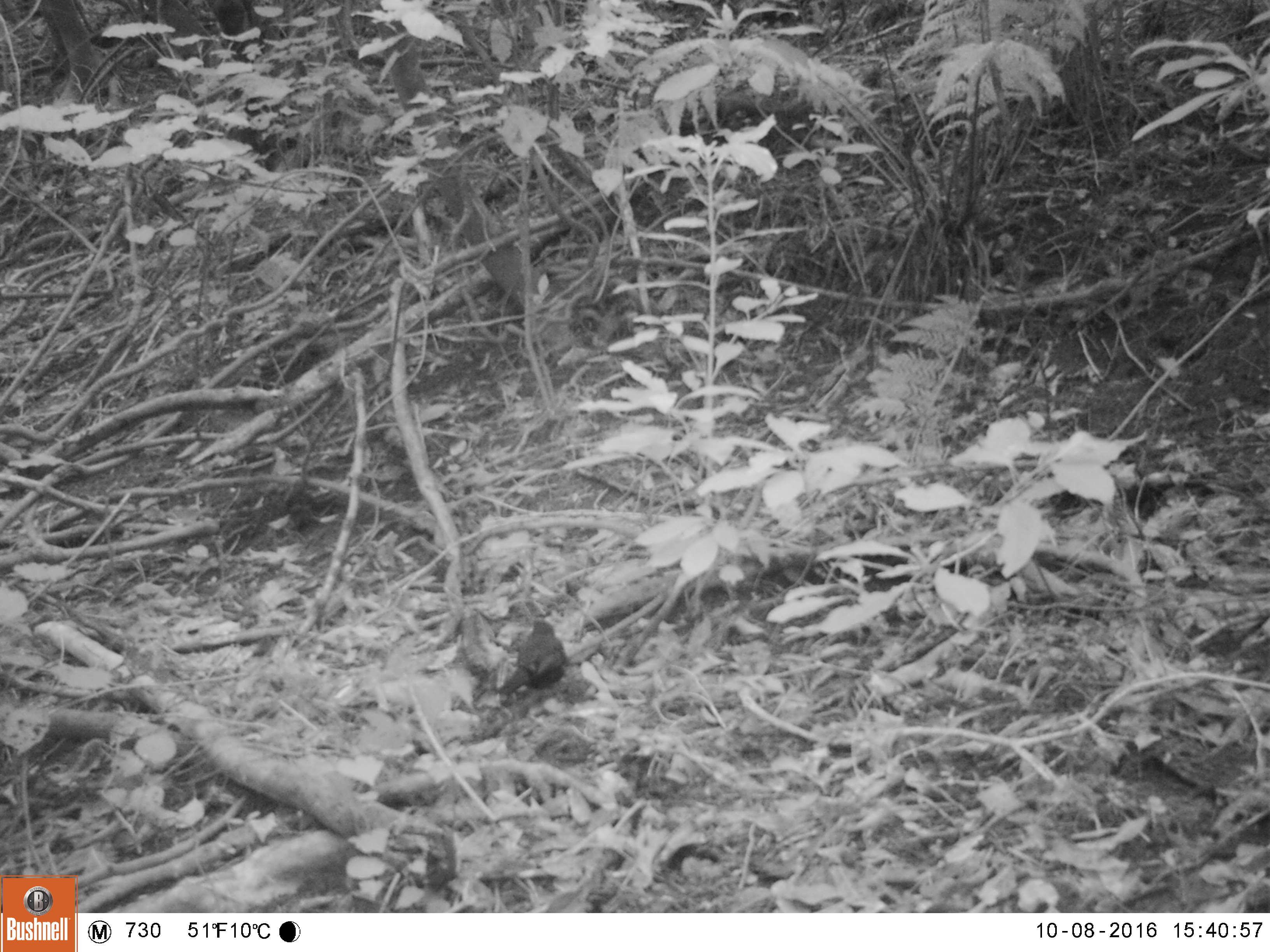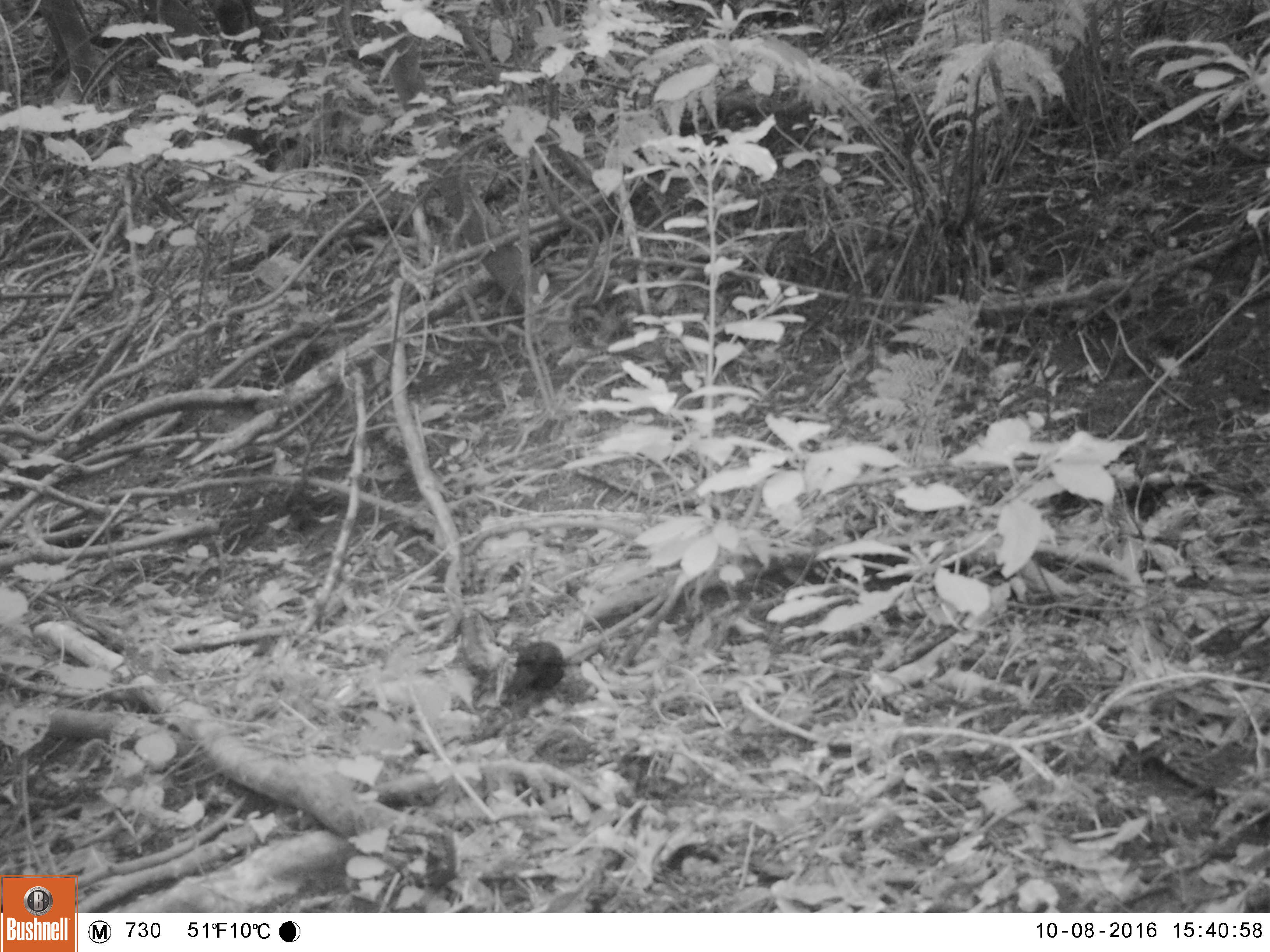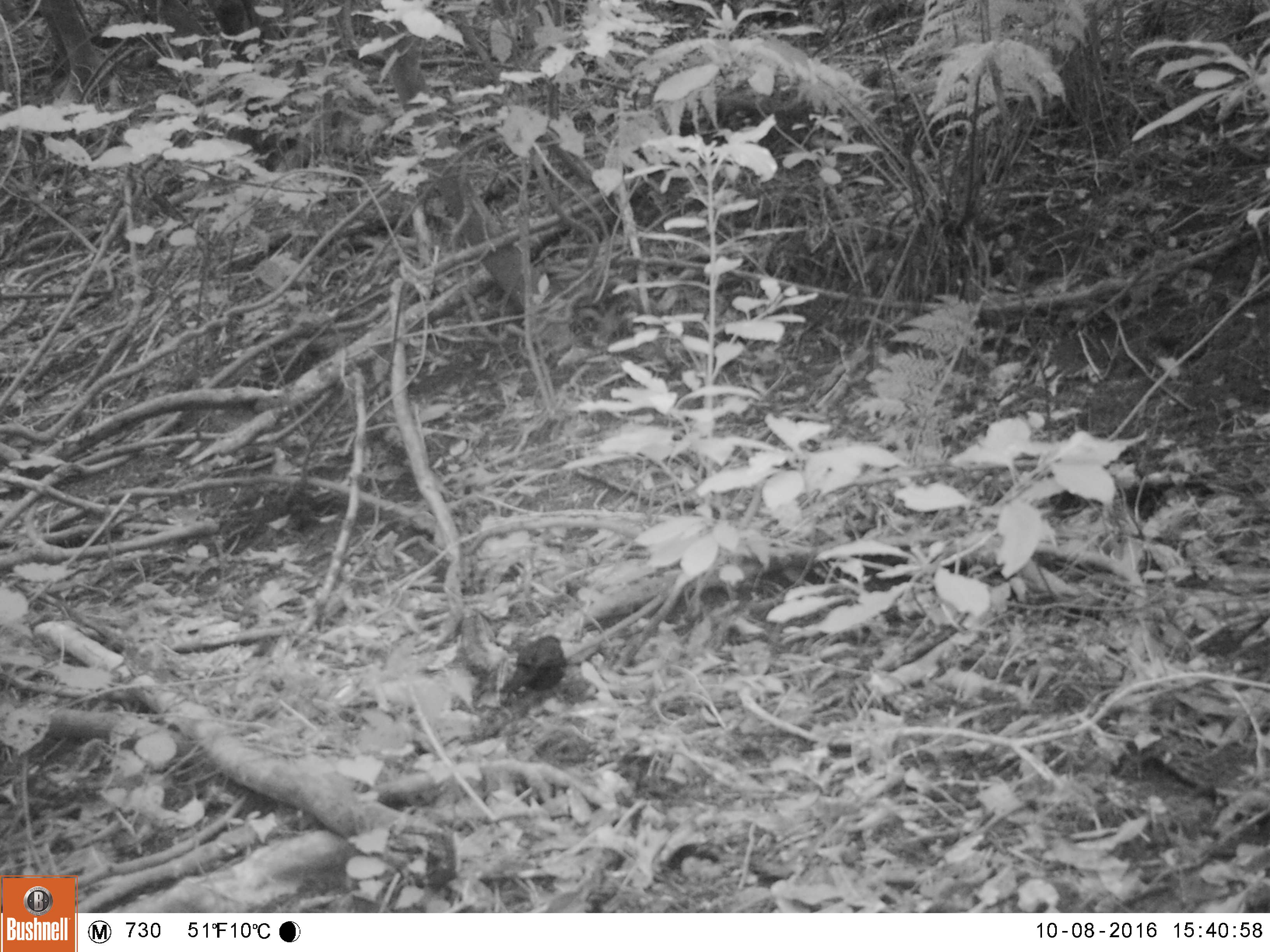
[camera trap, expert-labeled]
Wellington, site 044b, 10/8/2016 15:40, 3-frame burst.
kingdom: Animalia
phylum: Chordata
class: Aves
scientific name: Aves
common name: bird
Bird (Aves).